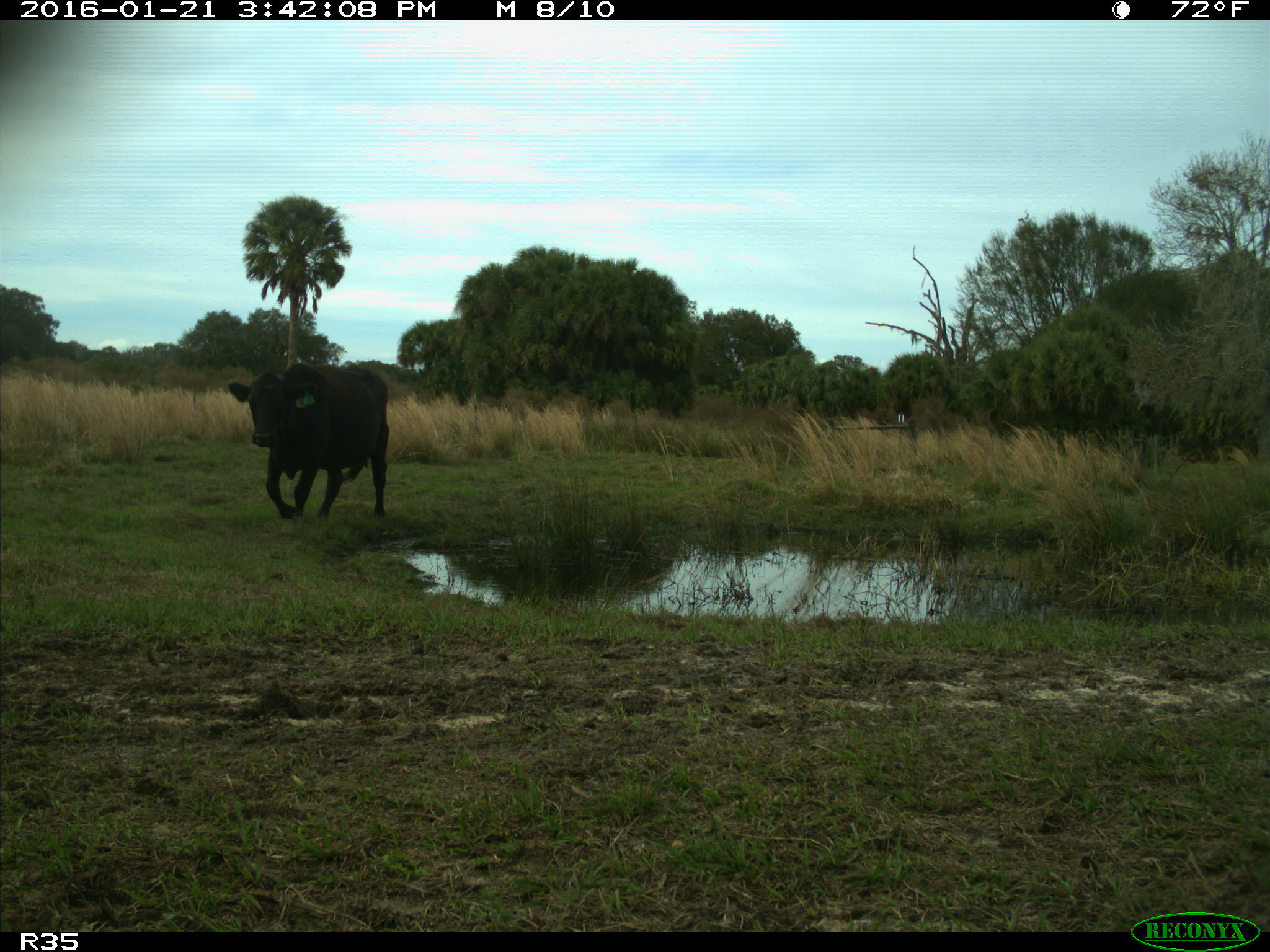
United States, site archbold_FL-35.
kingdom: Animalia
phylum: Chordata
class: Mammalia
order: Artiodactyla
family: Bovidae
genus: Bos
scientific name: Bos taurus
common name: domestic cow